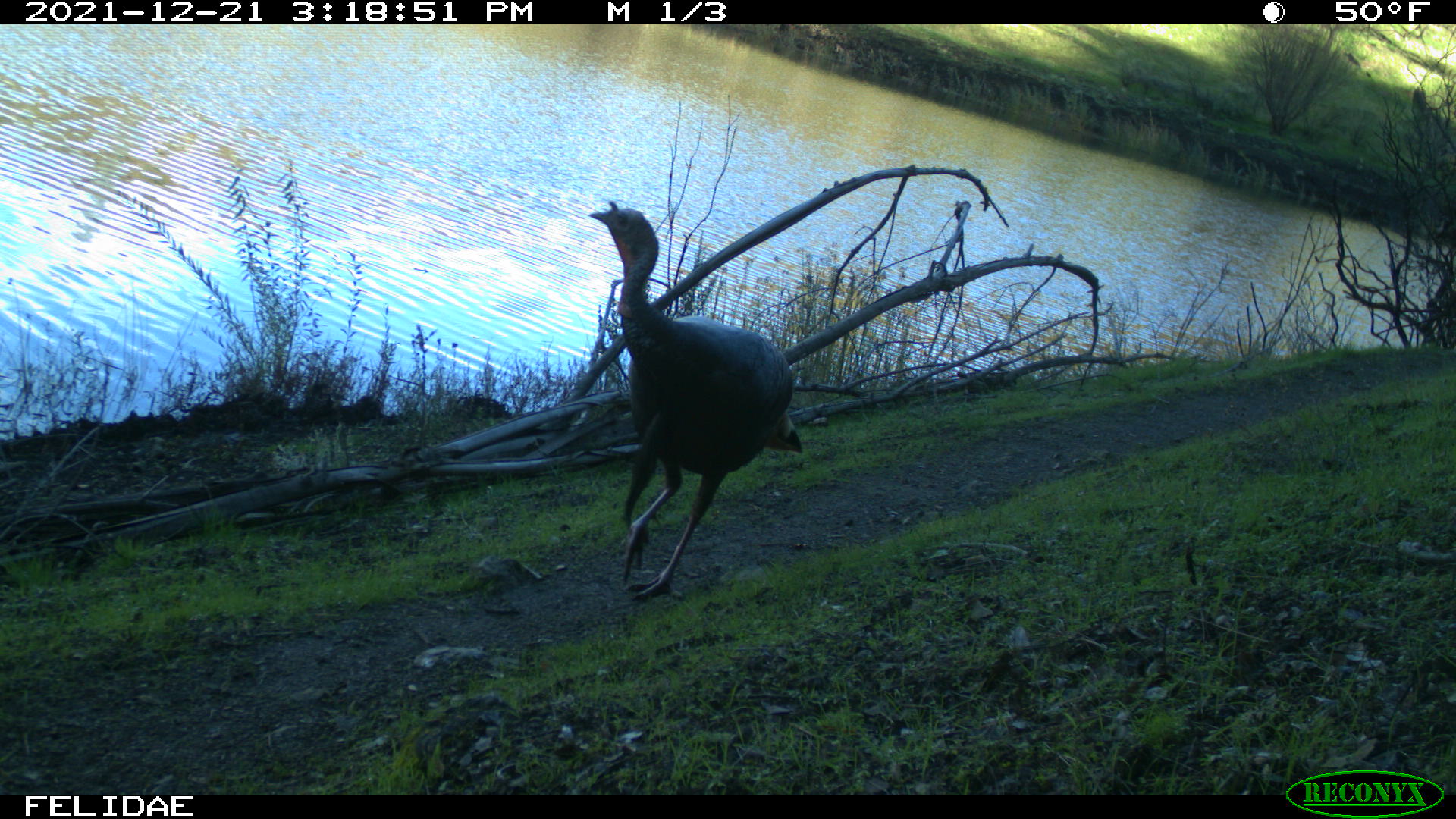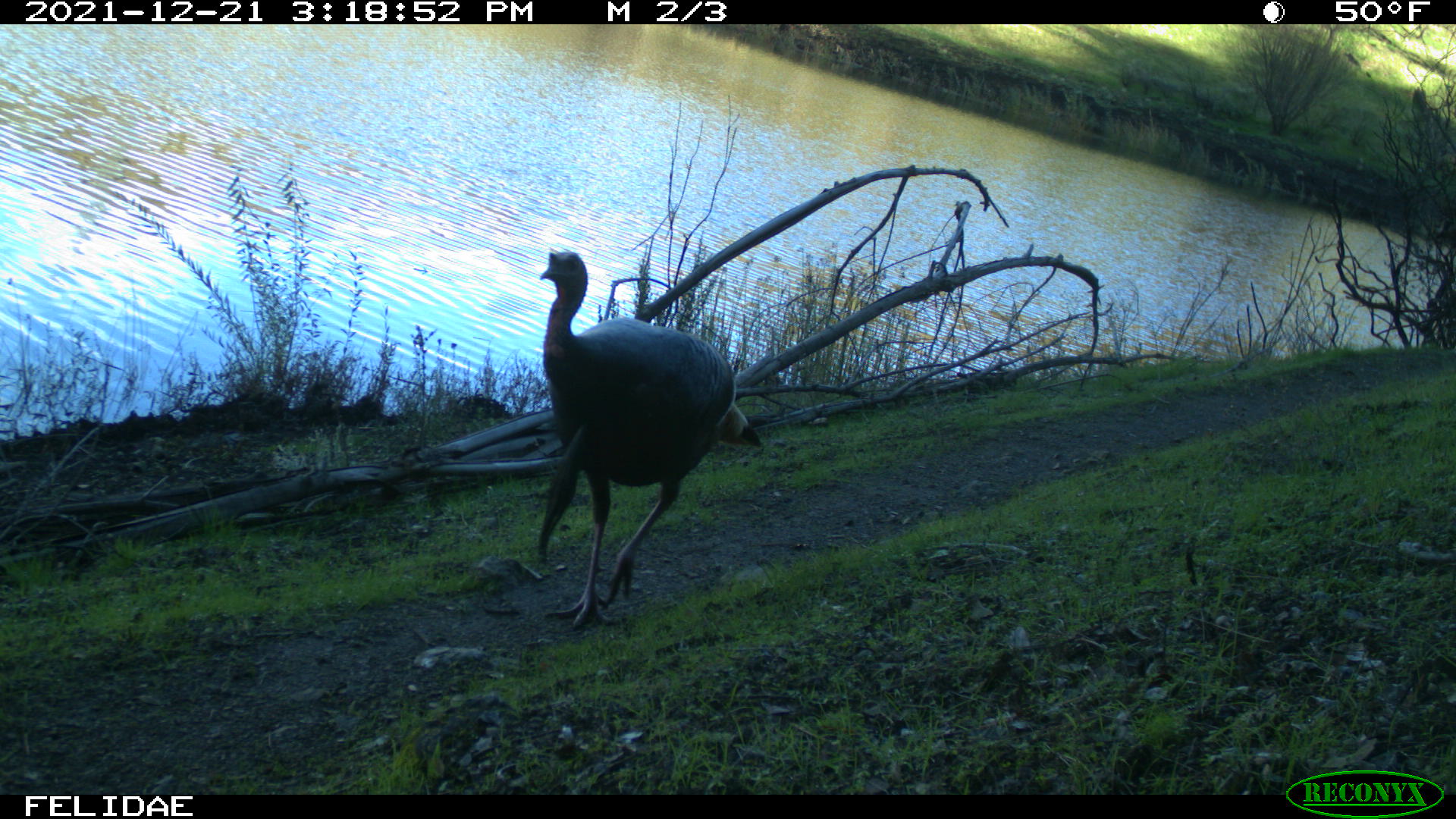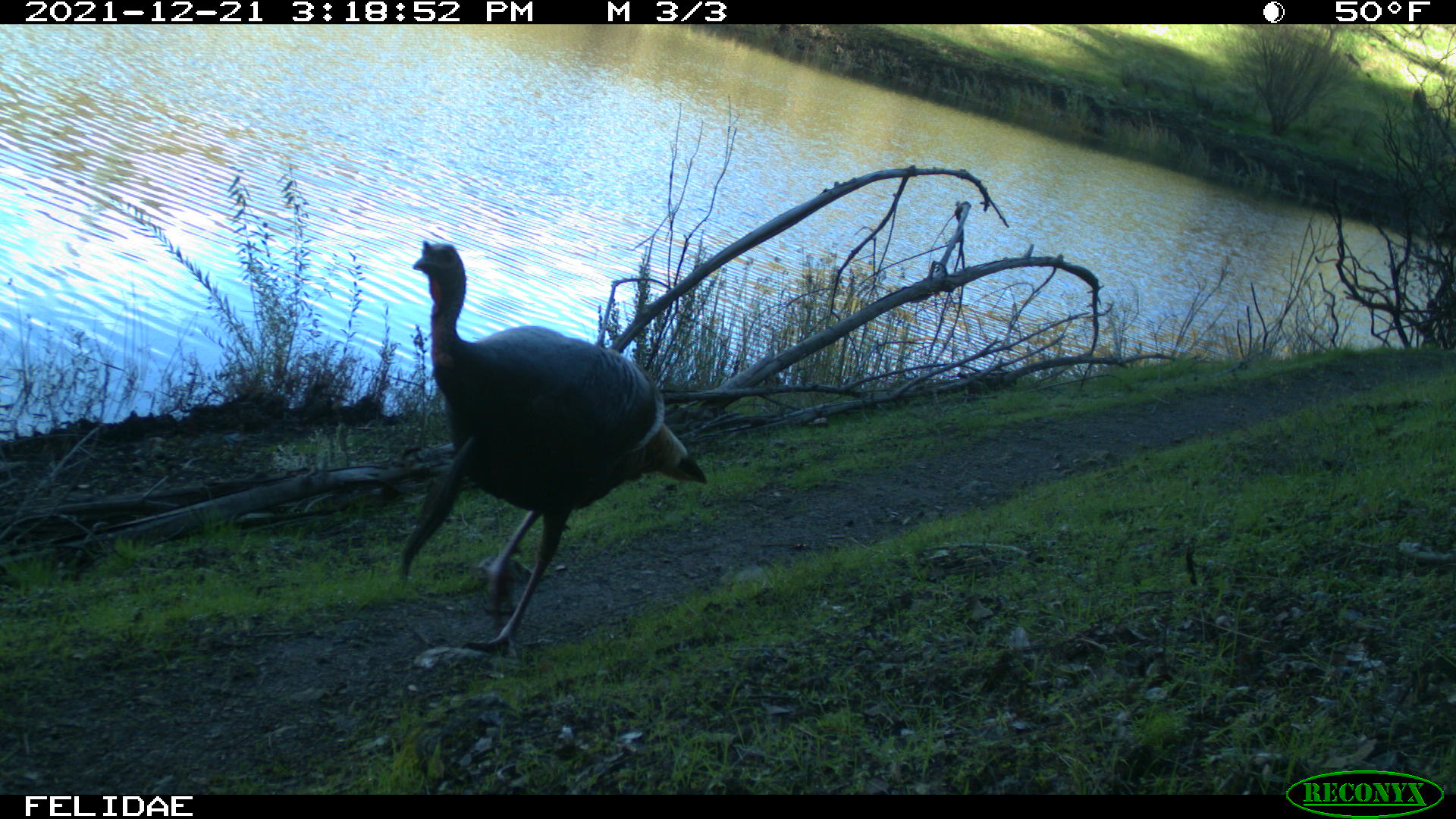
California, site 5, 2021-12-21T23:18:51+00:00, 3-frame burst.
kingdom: Animalia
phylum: Chordata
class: Aves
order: Galliformes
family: Phasianidae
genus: Meleagris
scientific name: Meleagris gallopavo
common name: turkey